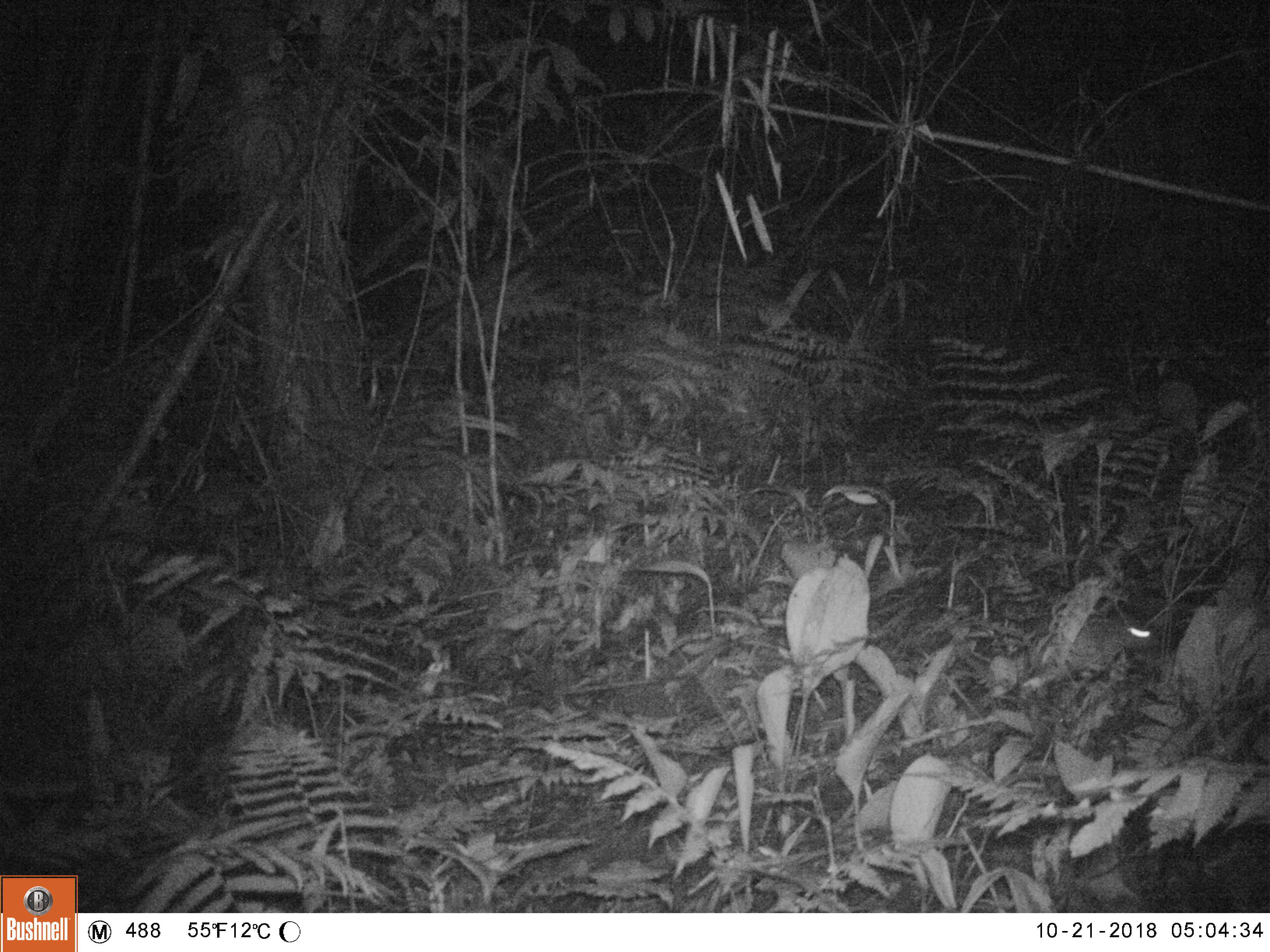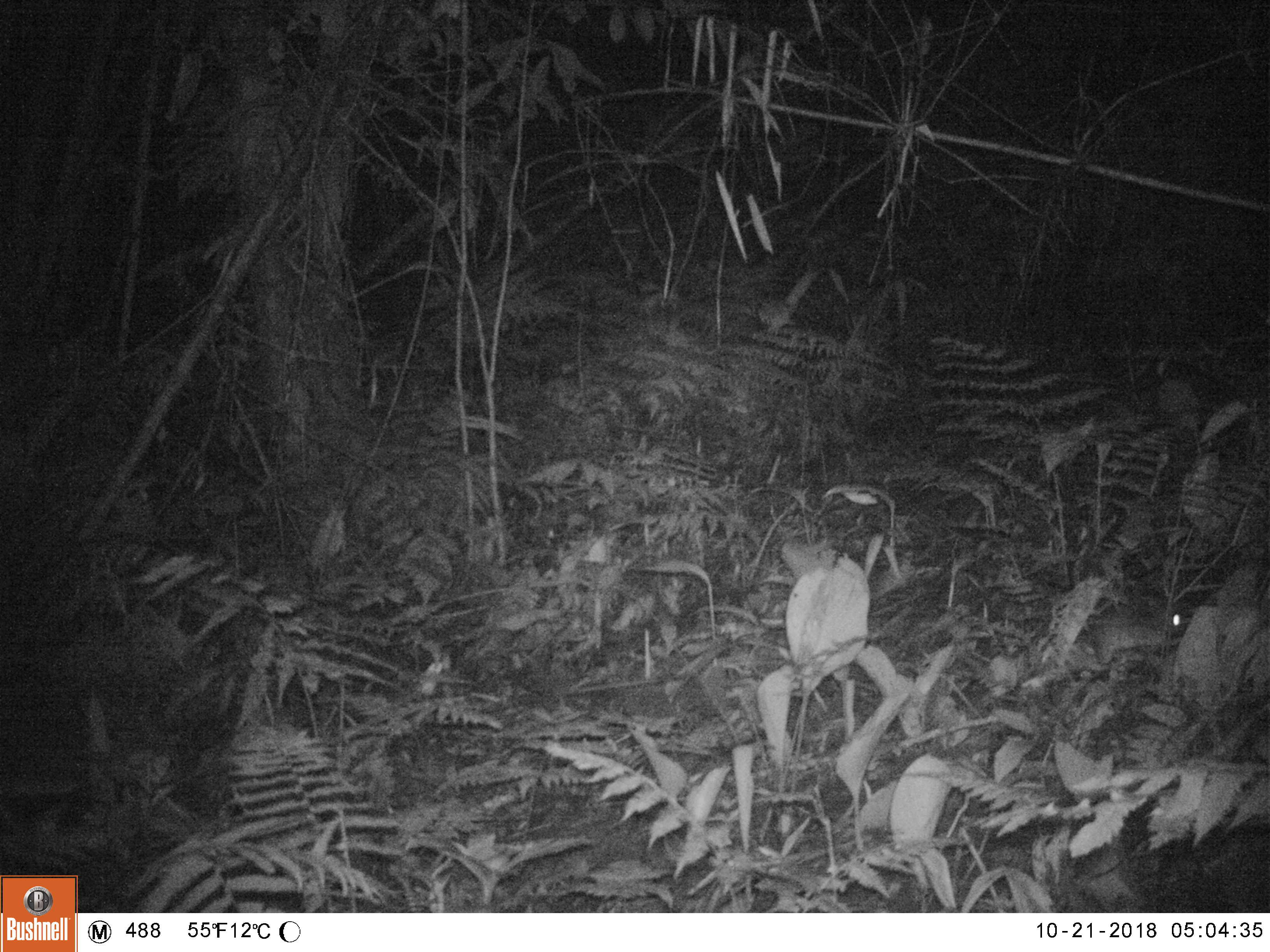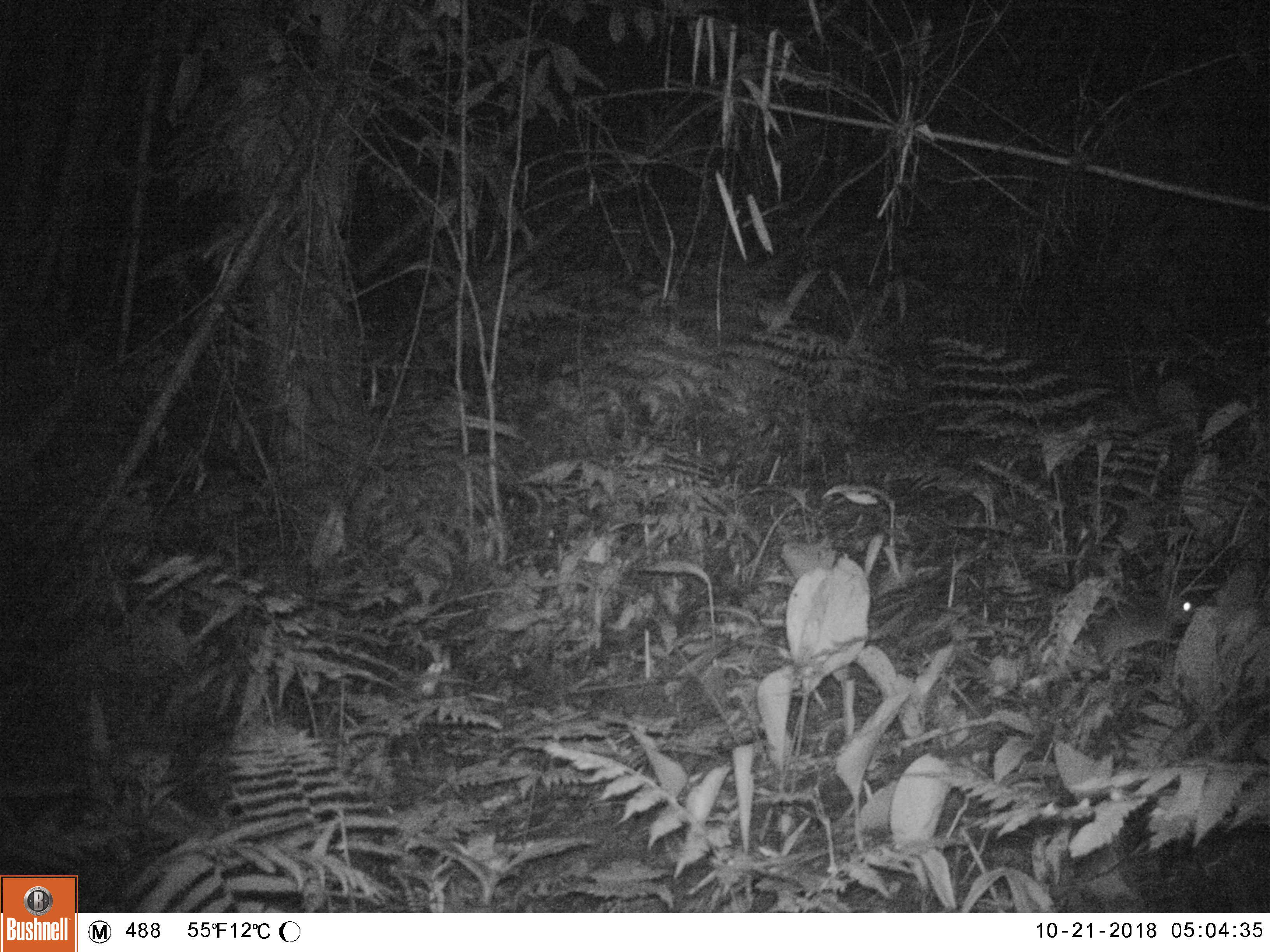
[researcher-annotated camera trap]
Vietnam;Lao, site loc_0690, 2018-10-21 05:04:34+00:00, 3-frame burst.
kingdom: Animalia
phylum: Chordata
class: Mammalia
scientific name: Mammalia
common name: mammal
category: unidentified small mammal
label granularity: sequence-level